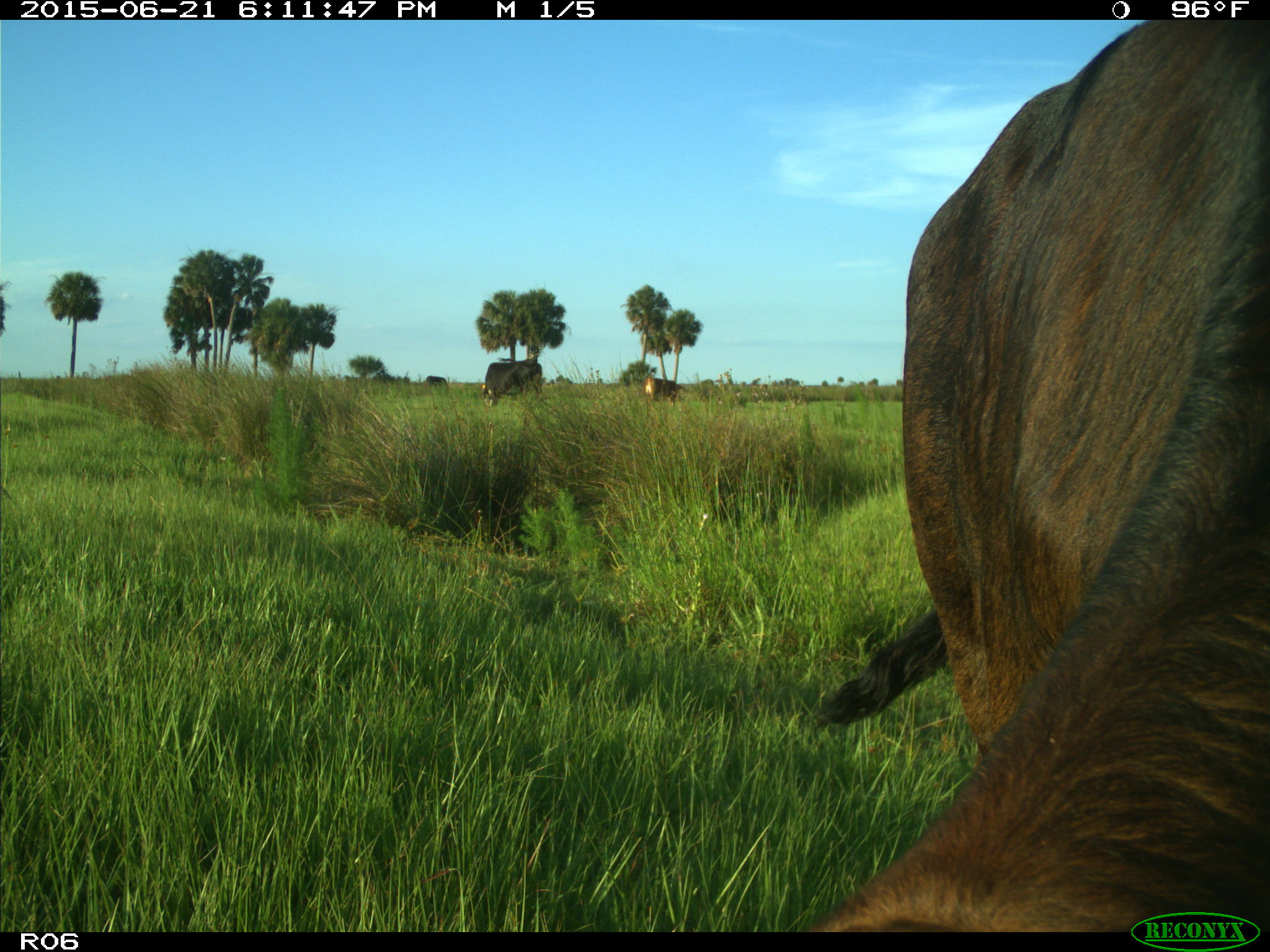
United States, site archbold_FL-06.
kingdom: Animalia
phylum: Chordata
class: Mammalia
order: Artiodactyla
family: Bovidae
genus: Bos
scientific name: Bos taurus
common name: domestic cow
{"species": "Bos taurus (domestic cow)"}